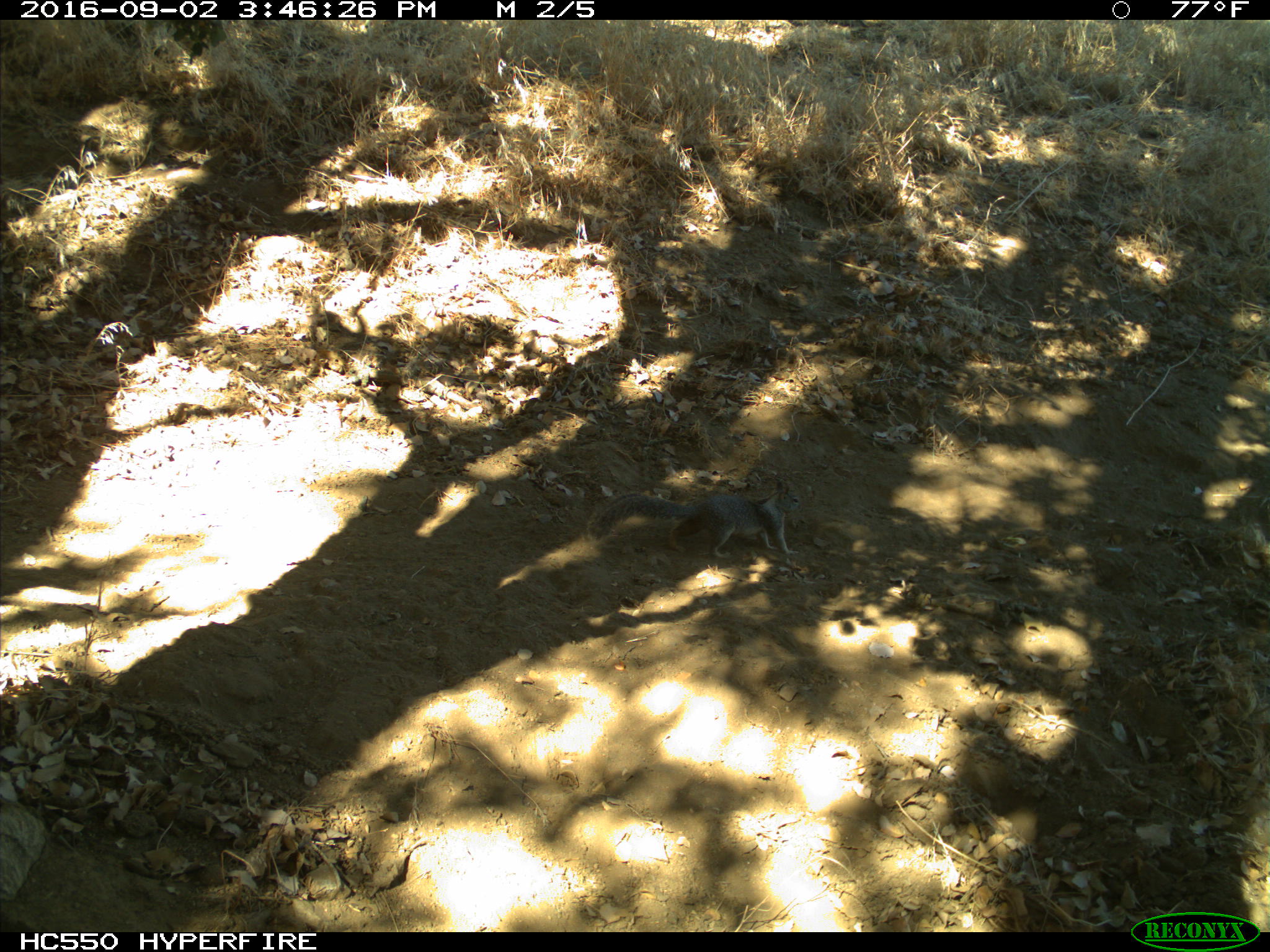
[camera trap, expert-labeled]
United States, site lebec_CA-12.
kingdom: Animalia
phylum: Chordata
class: Mammalia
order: Rodentia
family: Sciuridae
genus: Otospermophilus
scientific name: Otospermophilus beecheyi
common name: california ground squirrel